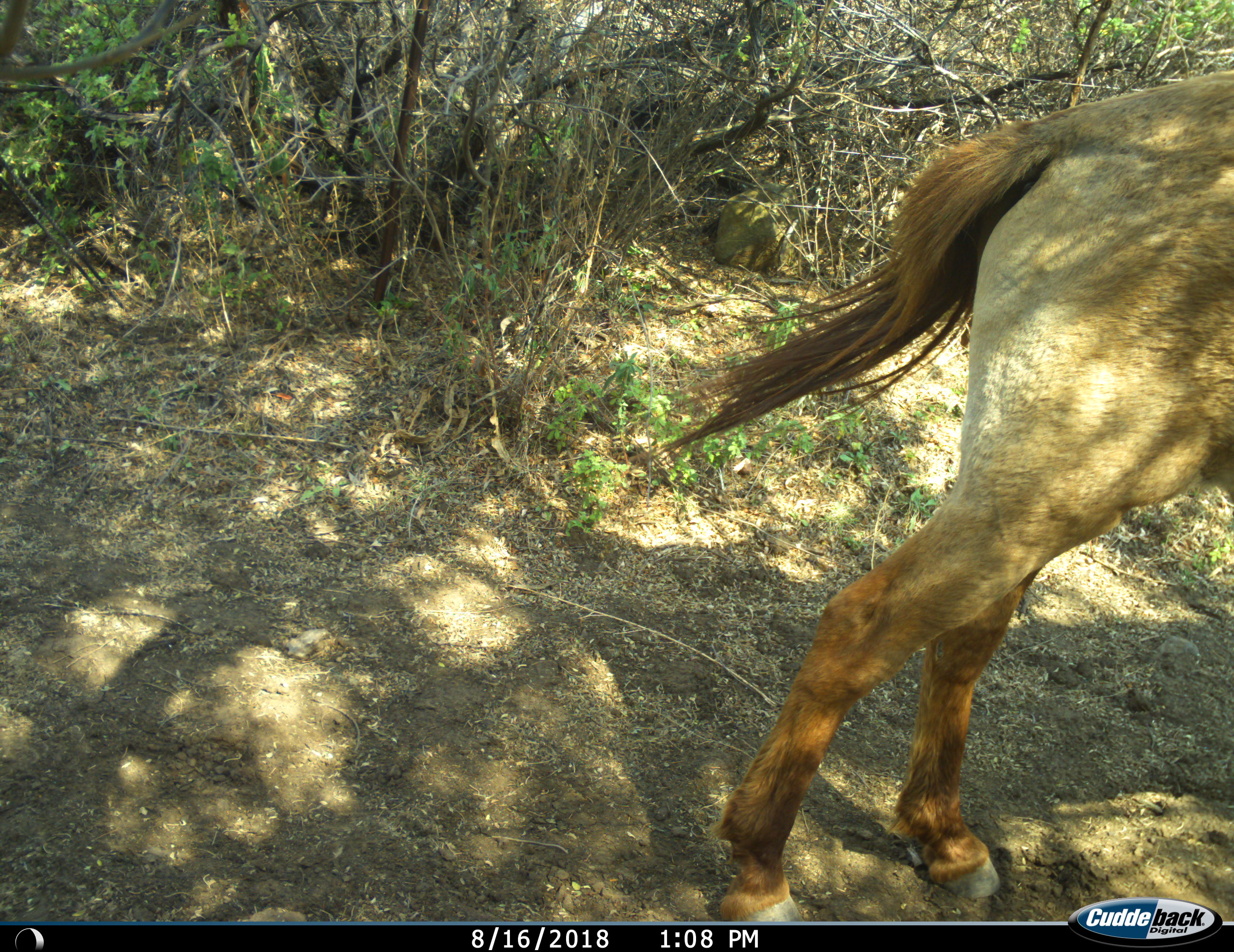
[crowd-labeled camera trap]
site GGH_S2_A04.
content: unidentified animal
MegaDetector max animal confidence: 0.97